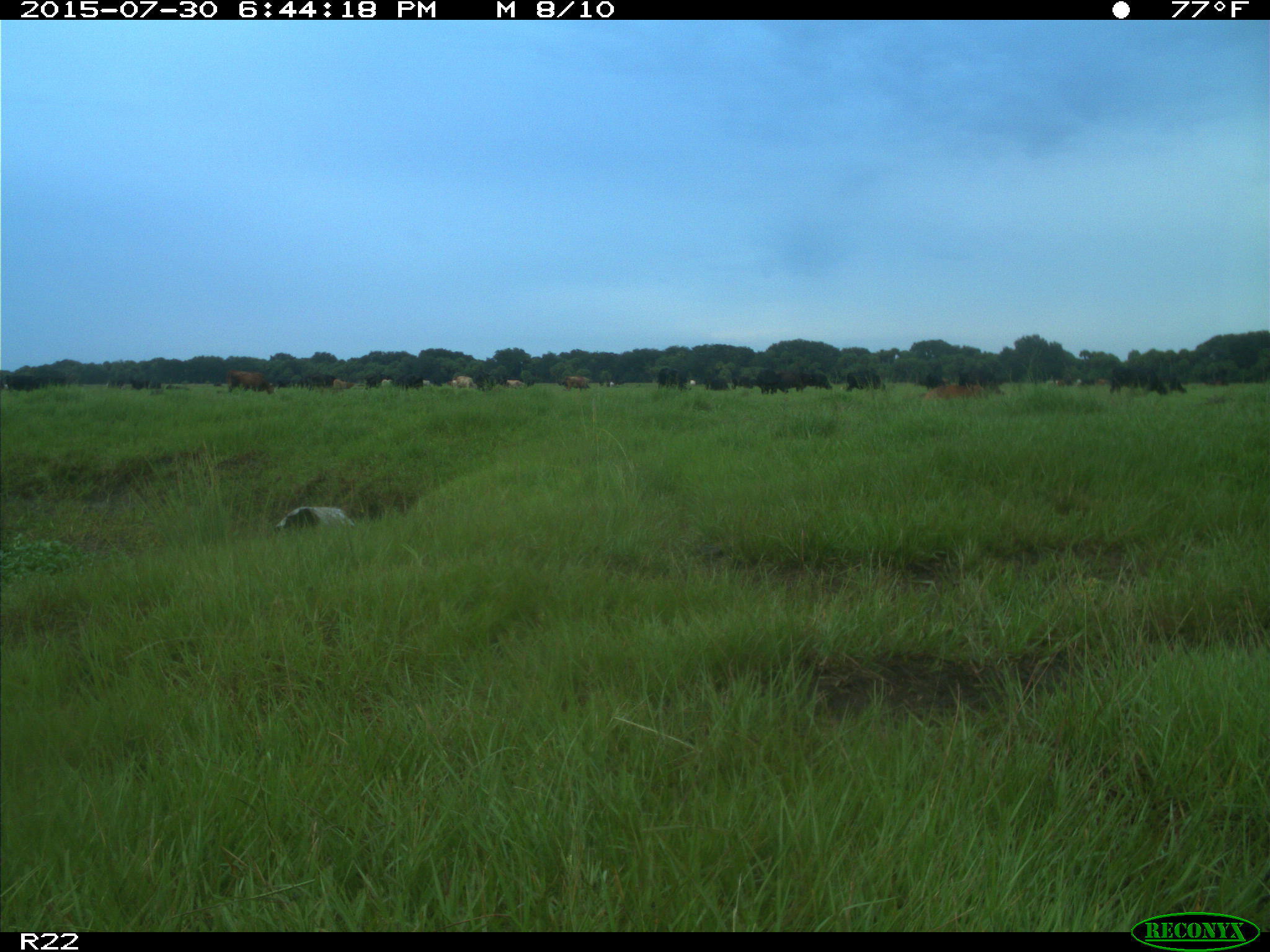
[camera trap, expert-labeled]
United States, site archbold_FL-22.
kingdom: Animalia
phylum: Chordata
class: Mammalia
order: Artiodactyla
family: Bovidae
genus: Bos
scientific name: Bos taurus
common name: domestic cow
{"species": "Bos taurus (domestic cow)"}